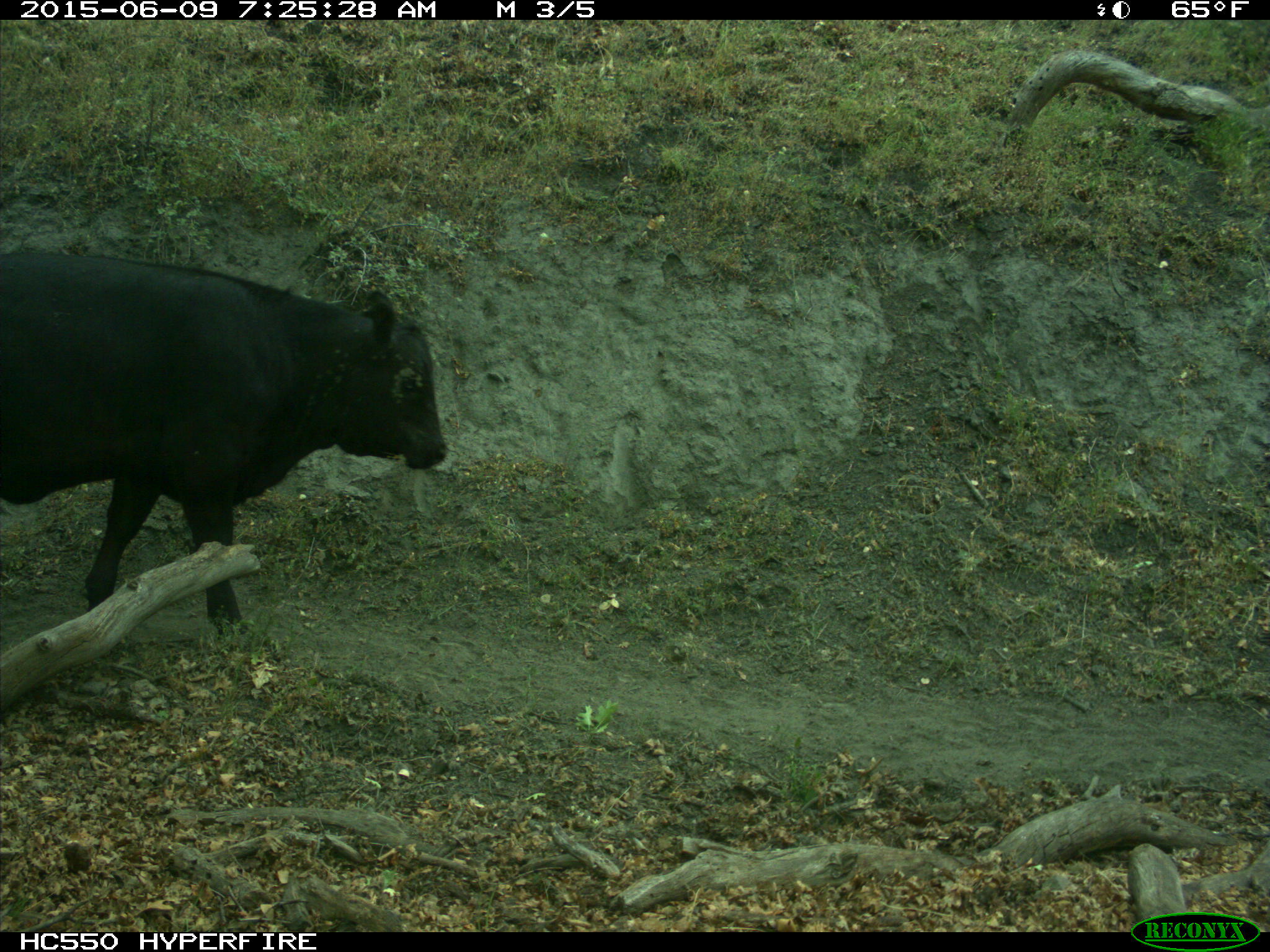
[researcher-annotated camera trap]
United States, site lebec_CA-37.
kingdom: Animalia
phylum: Chordata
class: Mammalia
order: Artiodactyla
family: Bovidae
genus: Bos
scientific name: Bos taurus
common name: domestic cow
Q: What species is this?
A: Bos taurus (domestic cow).